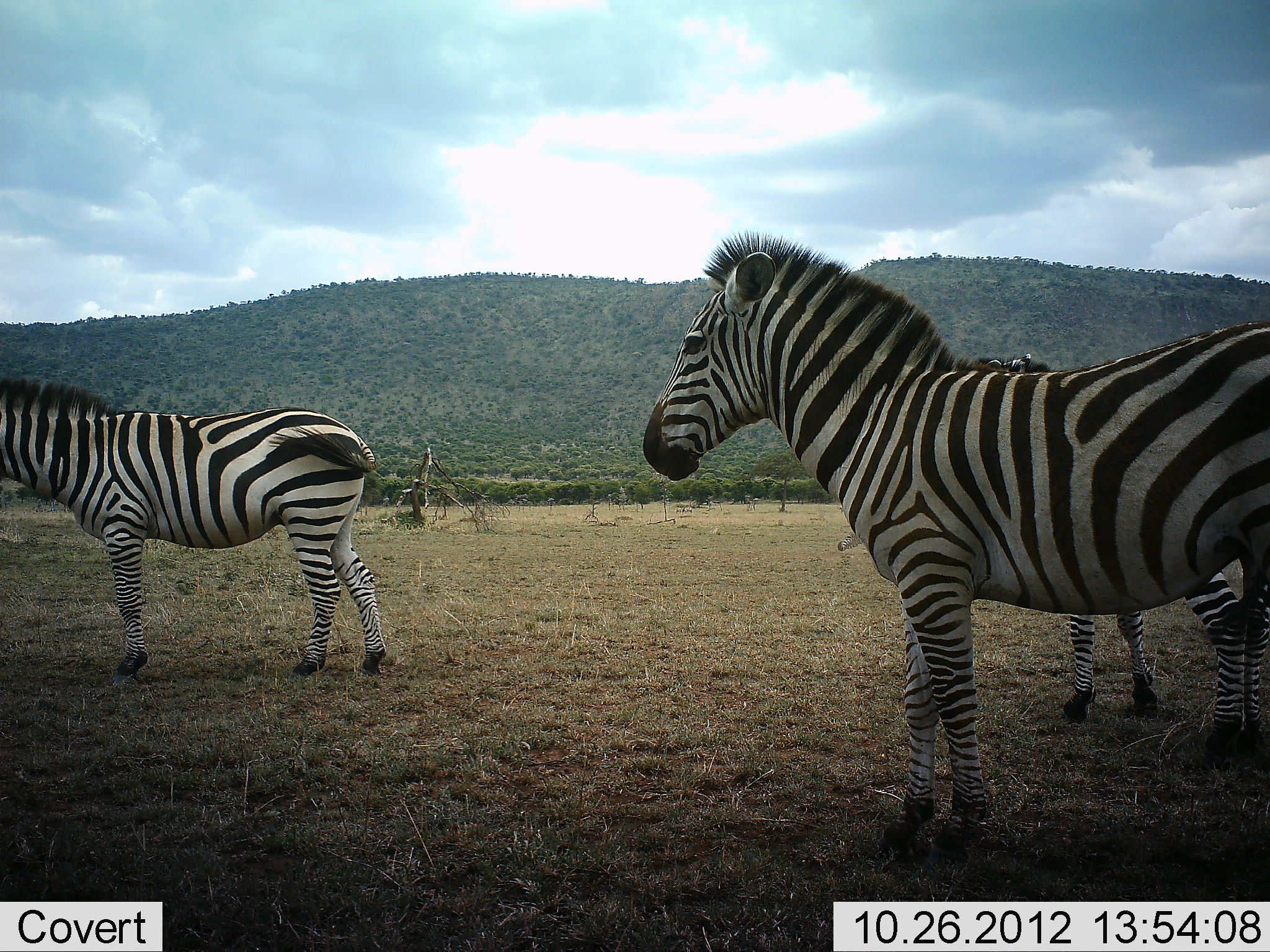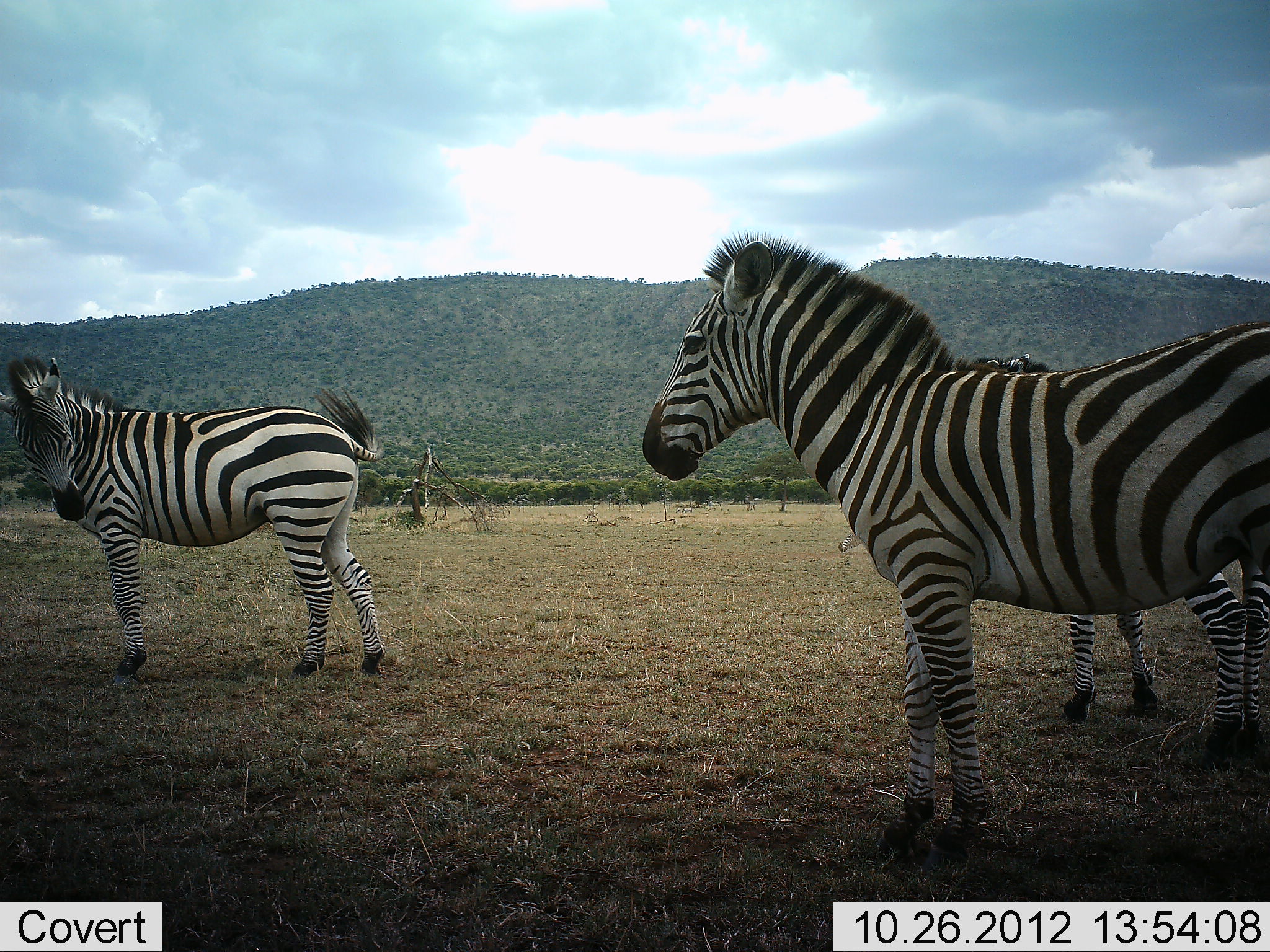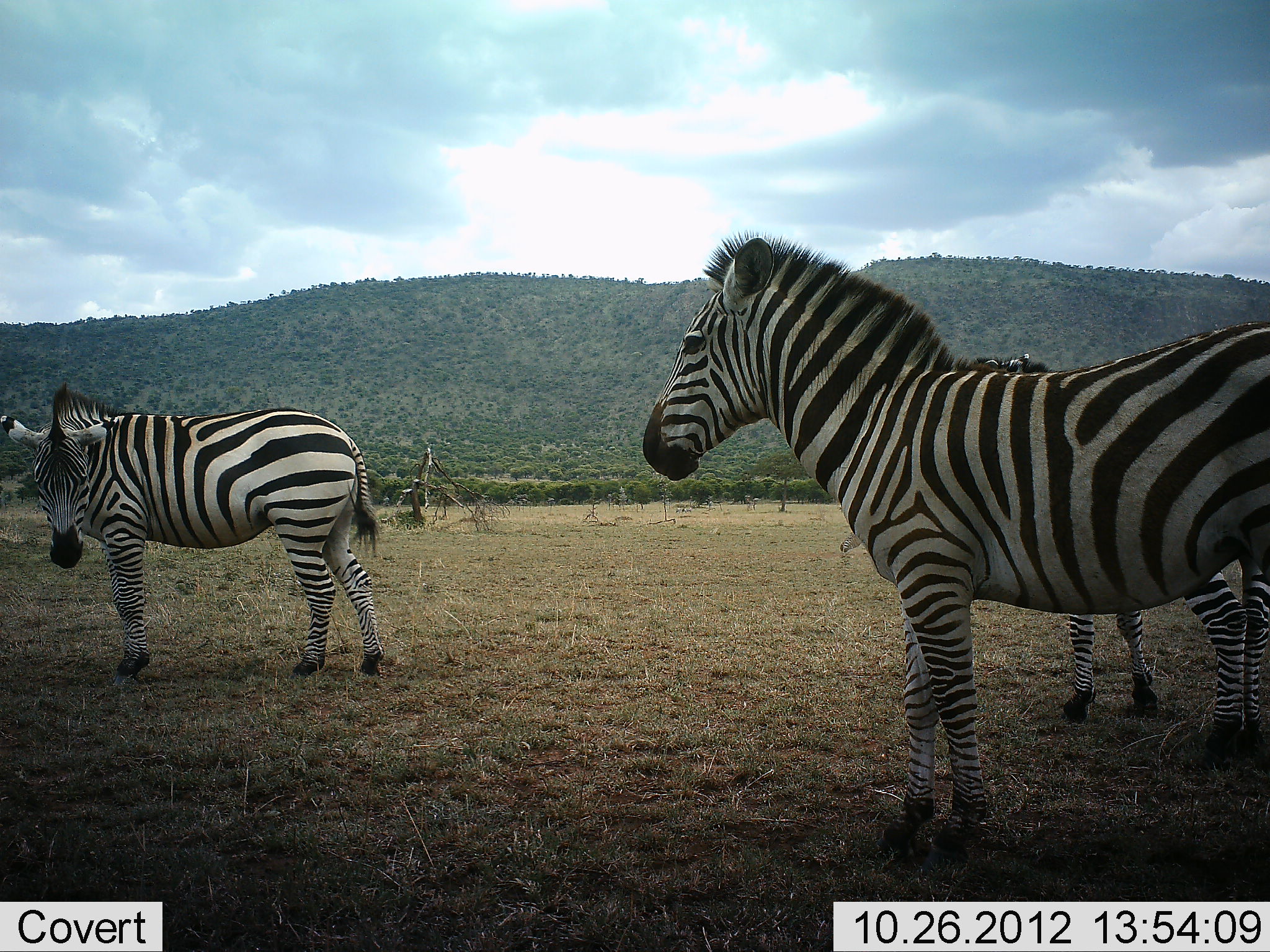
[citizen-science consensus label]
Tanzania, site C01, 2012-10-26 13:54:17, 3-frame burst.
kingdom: Animalia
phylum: Chordata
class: Mammalia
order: Perissodactyla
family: Equidae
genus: Equus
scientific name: Equus quagga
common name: plains zebra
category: zebra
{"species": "zebra (plains zebra) (Equus quagga)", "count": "3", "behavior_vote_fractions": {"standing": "80%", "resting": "0%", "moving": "20%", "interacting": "0%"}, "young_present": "0%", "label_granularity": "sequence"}